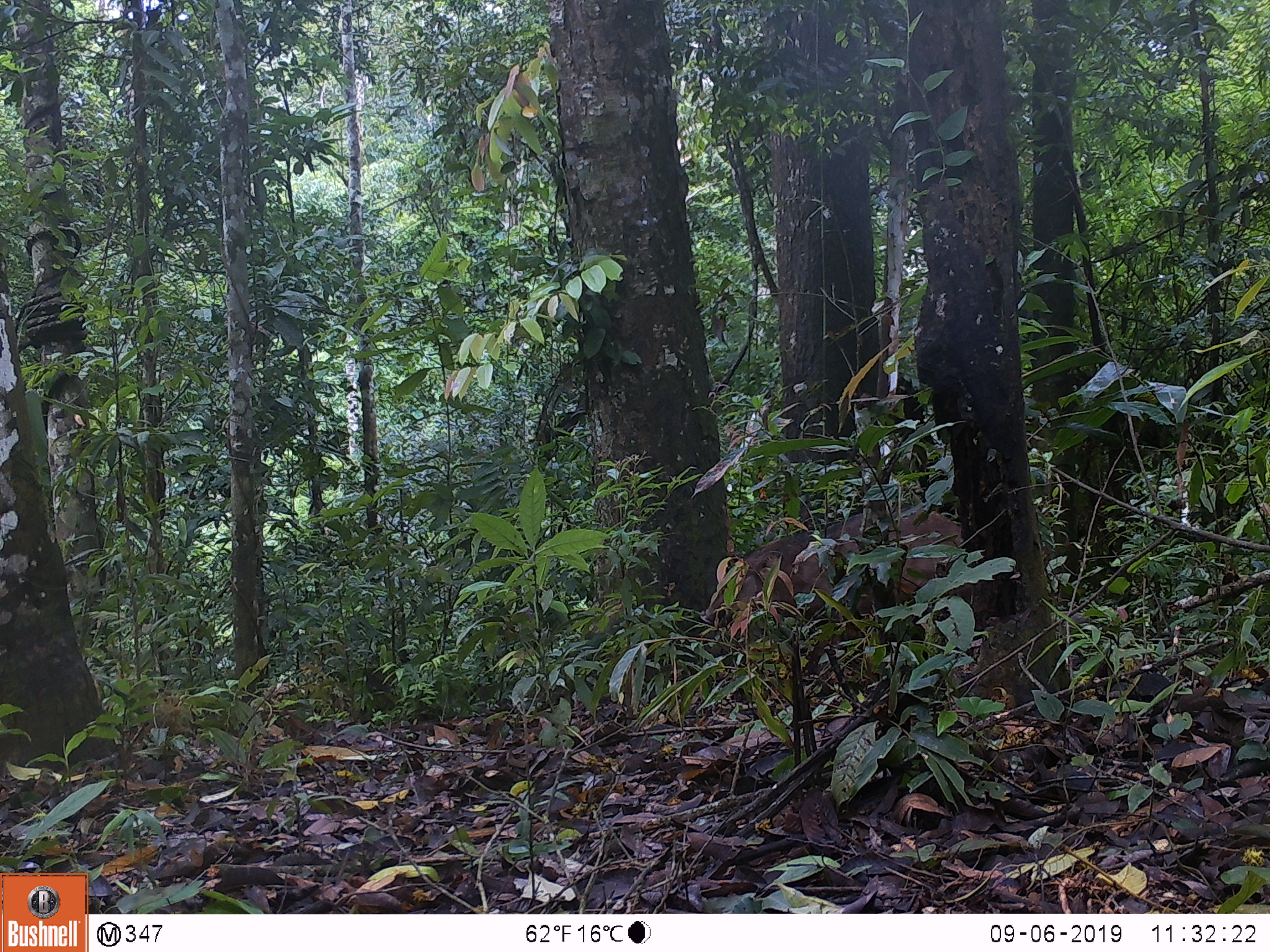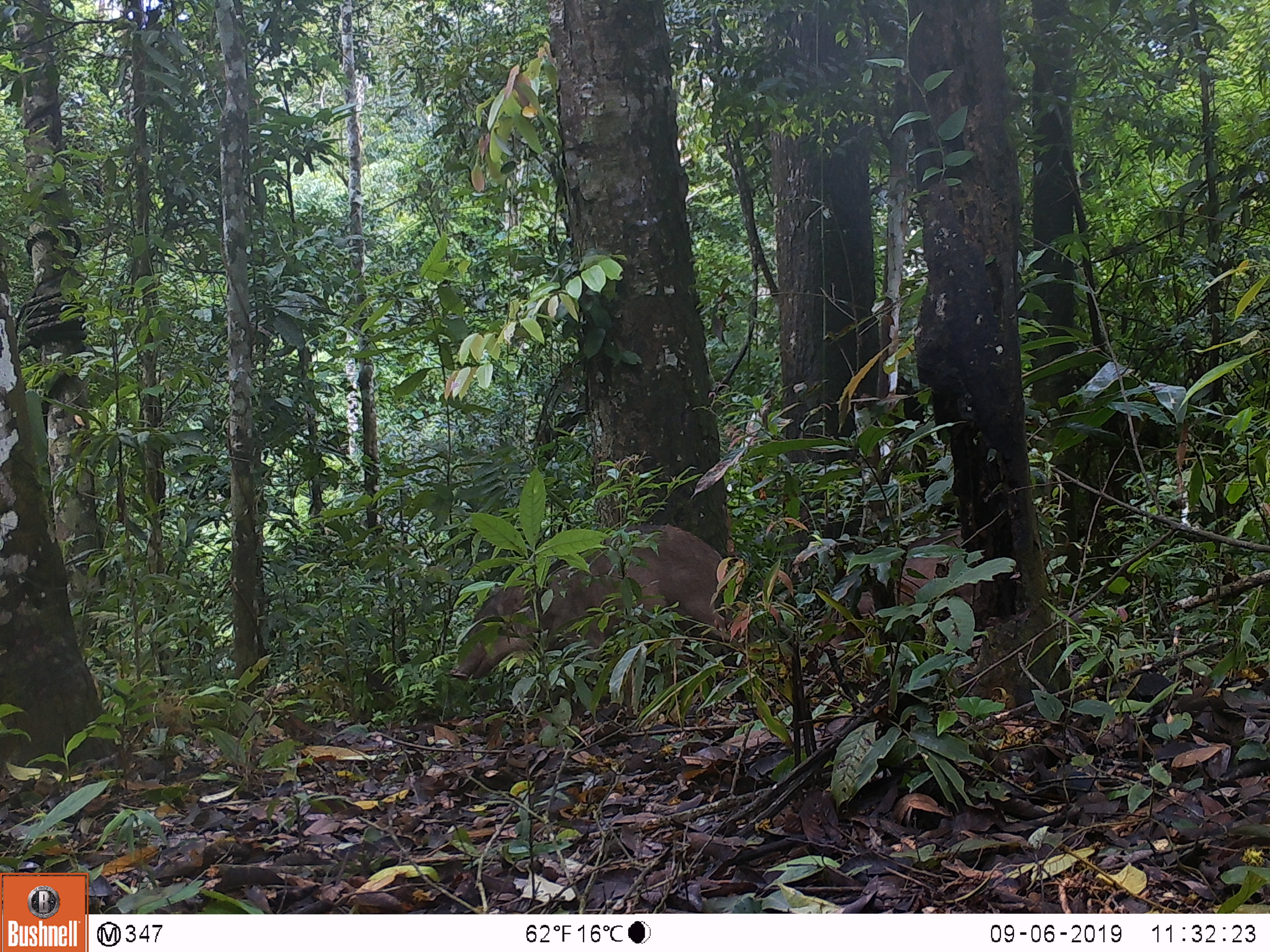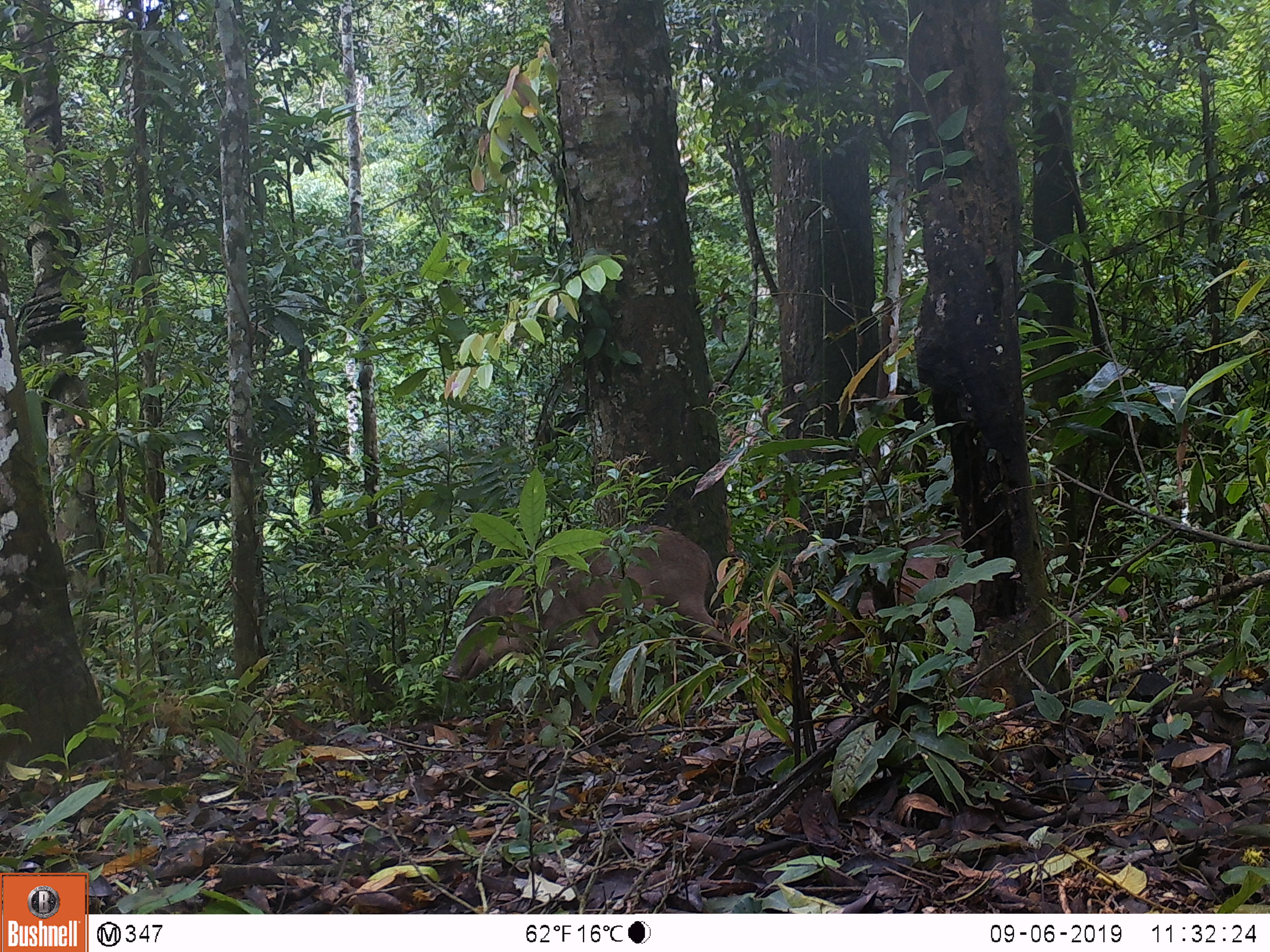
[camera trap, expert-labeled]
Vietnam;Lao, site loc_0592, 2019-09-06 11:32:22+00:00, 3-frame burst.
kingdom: Animalia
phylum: Chordata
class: Mammalia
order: Artiodactyla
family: Suidae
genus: Sus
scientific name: Sus scrofa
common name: eurasian wild pig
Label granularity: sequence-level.